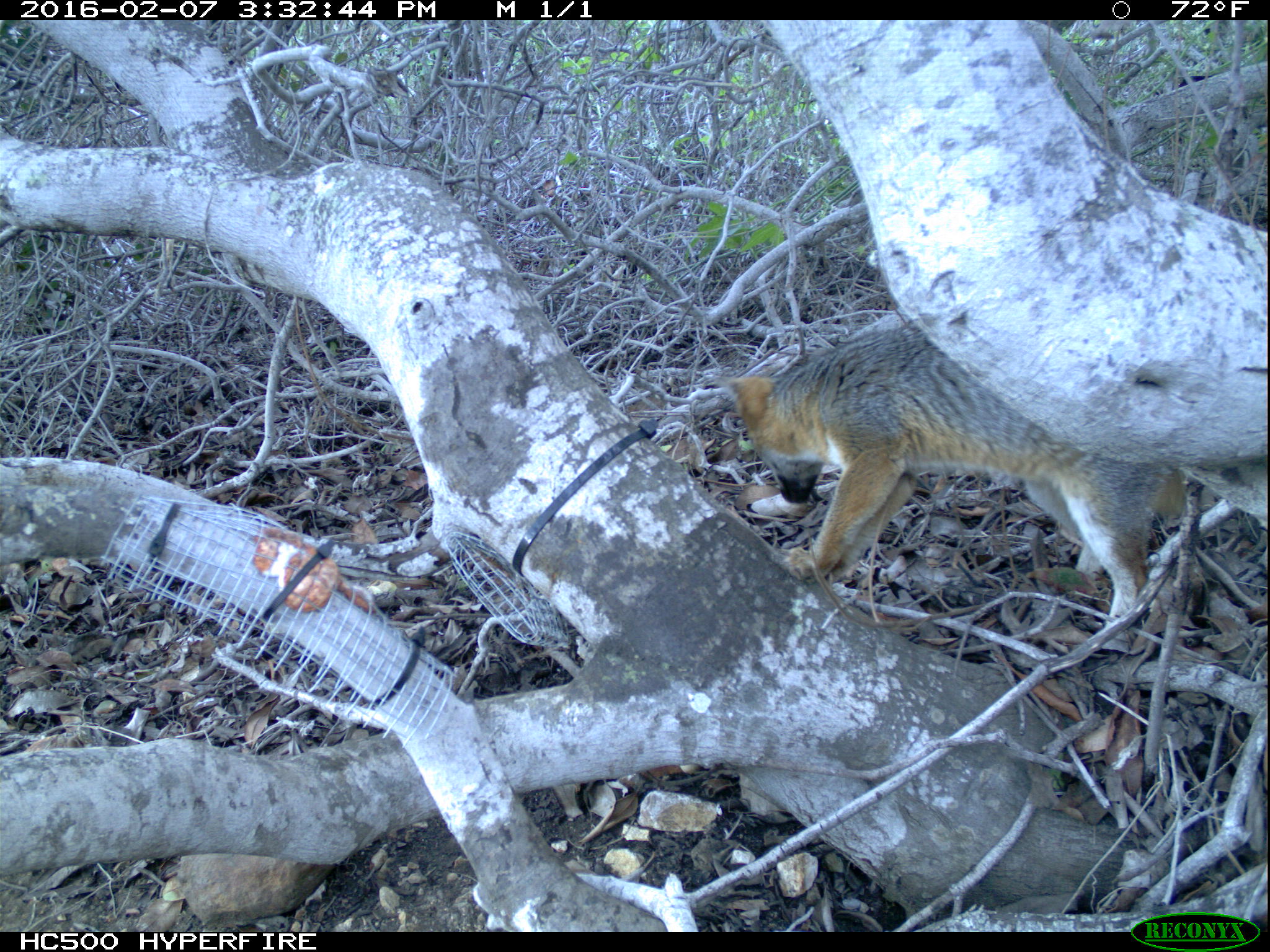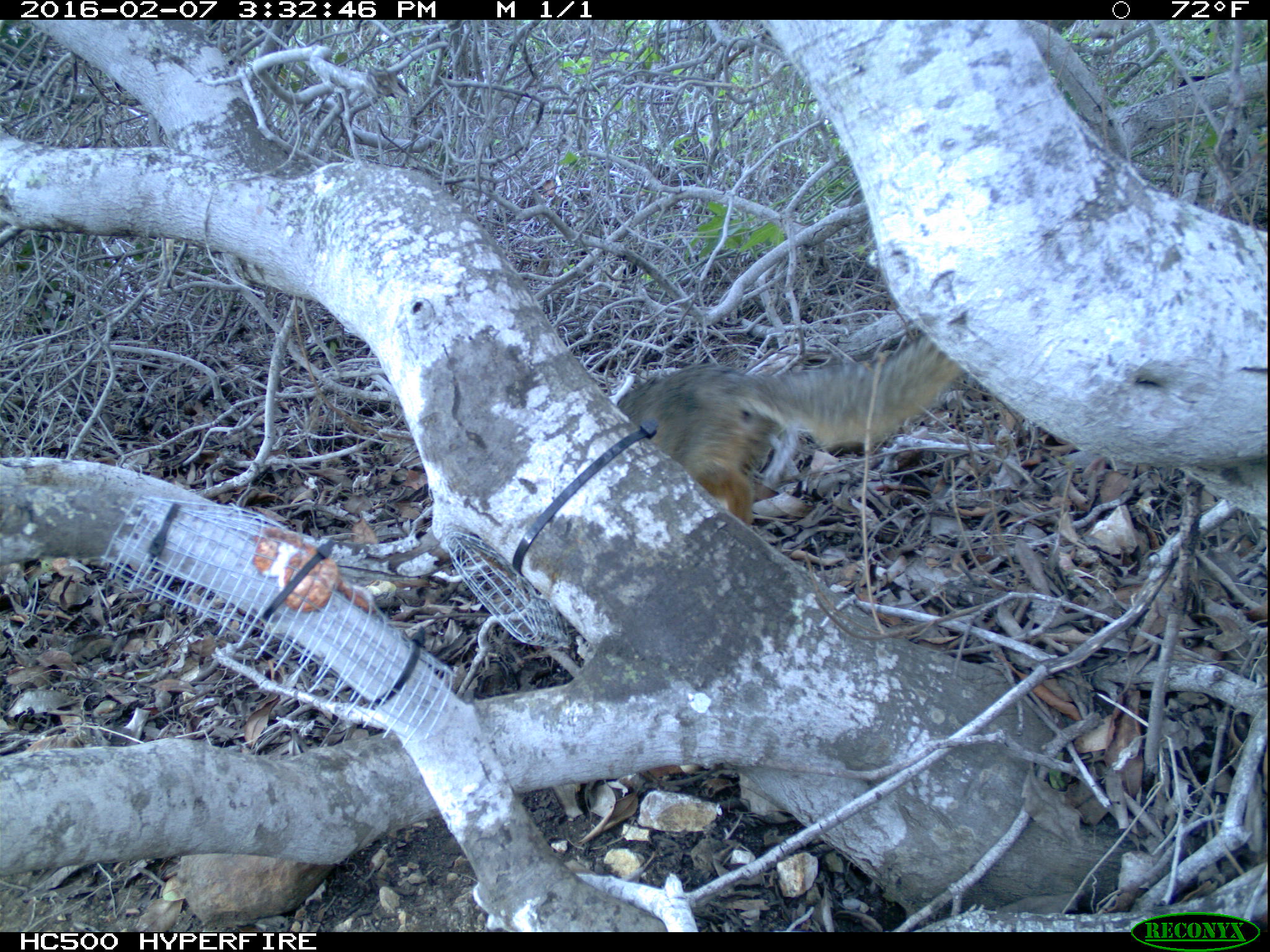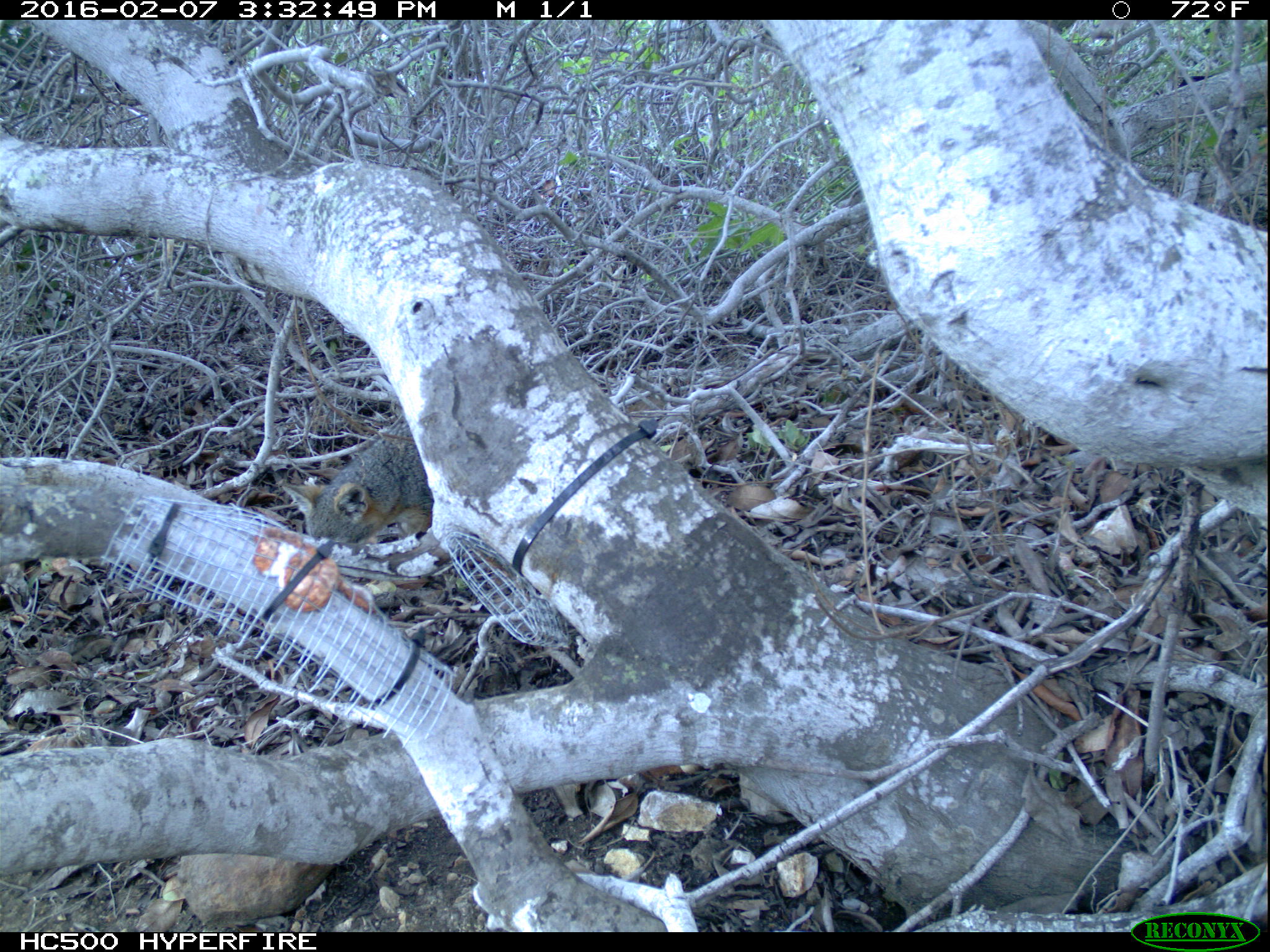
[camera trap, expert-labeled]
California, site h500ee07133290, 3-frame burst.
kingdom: Animalia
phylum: Chordata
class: Mammalia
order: Carnivora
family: Canidae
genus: Urocyon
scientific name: Urocyon littoralis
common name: island fox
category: fox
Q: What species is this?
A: Fox (island fox) (Urocyon littoralis).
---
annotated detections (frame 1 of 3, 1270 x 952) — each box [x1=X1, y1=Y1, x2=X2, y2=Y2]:
fox: [x1=714, y1=324, x2=1186, y2=628]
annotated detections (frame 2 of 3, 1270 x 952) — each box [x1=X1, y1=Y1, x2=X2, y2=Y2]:
fox: [x1=616, y1=335, x2=967, y2=524]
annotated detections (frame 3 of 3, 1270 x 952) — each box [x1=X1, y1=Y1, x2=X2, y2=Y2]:
fox: [x1=280, y1=421, x2=433, y2=543]